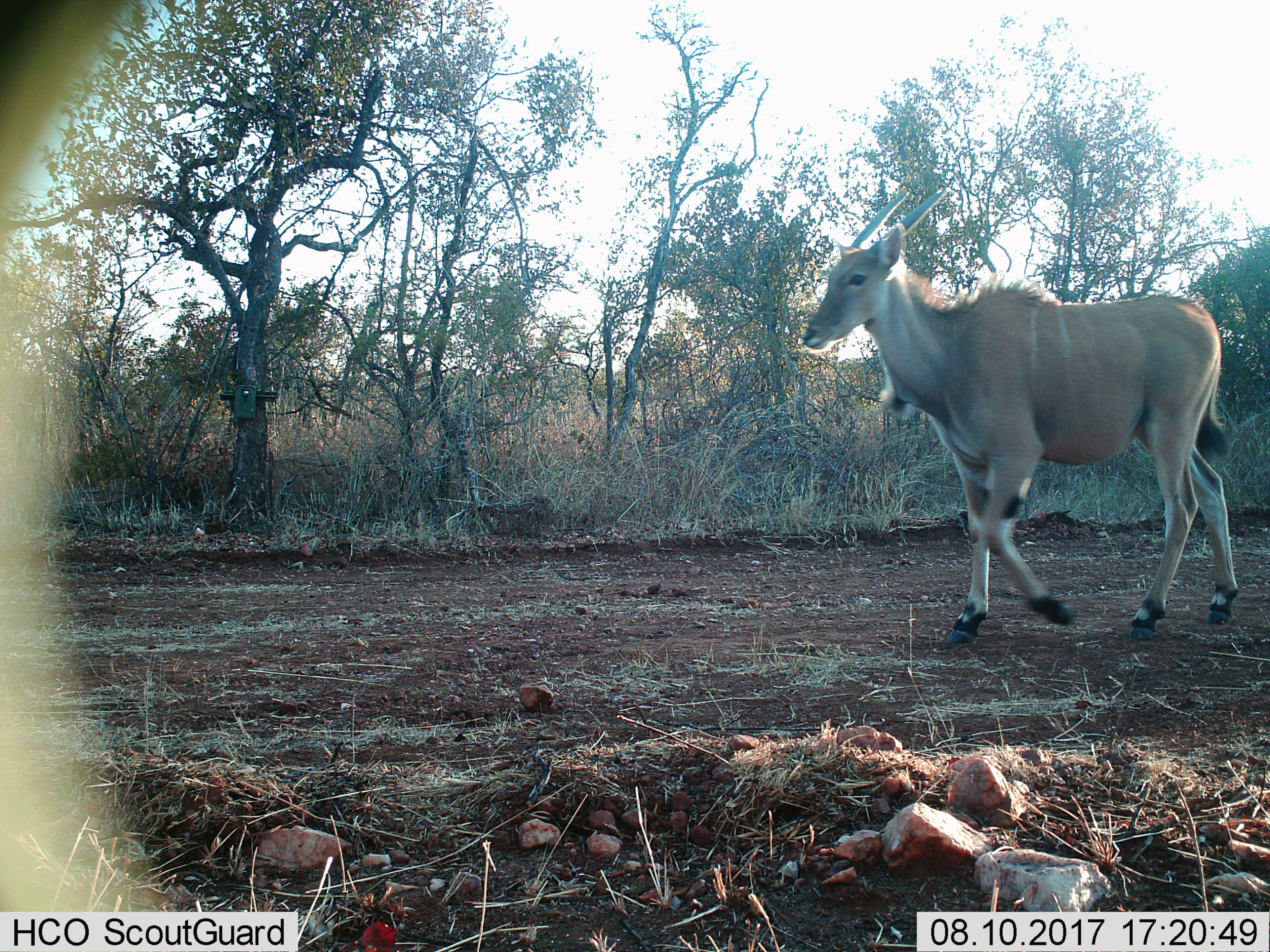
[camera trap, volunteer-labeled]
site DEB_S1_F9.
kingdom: Animalia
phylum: Chordata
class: Mammalia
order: Artiodactyla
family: Bovidae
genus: Tragelaphus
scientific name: Tragelaphus oryx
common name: eland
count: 1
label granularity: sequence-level